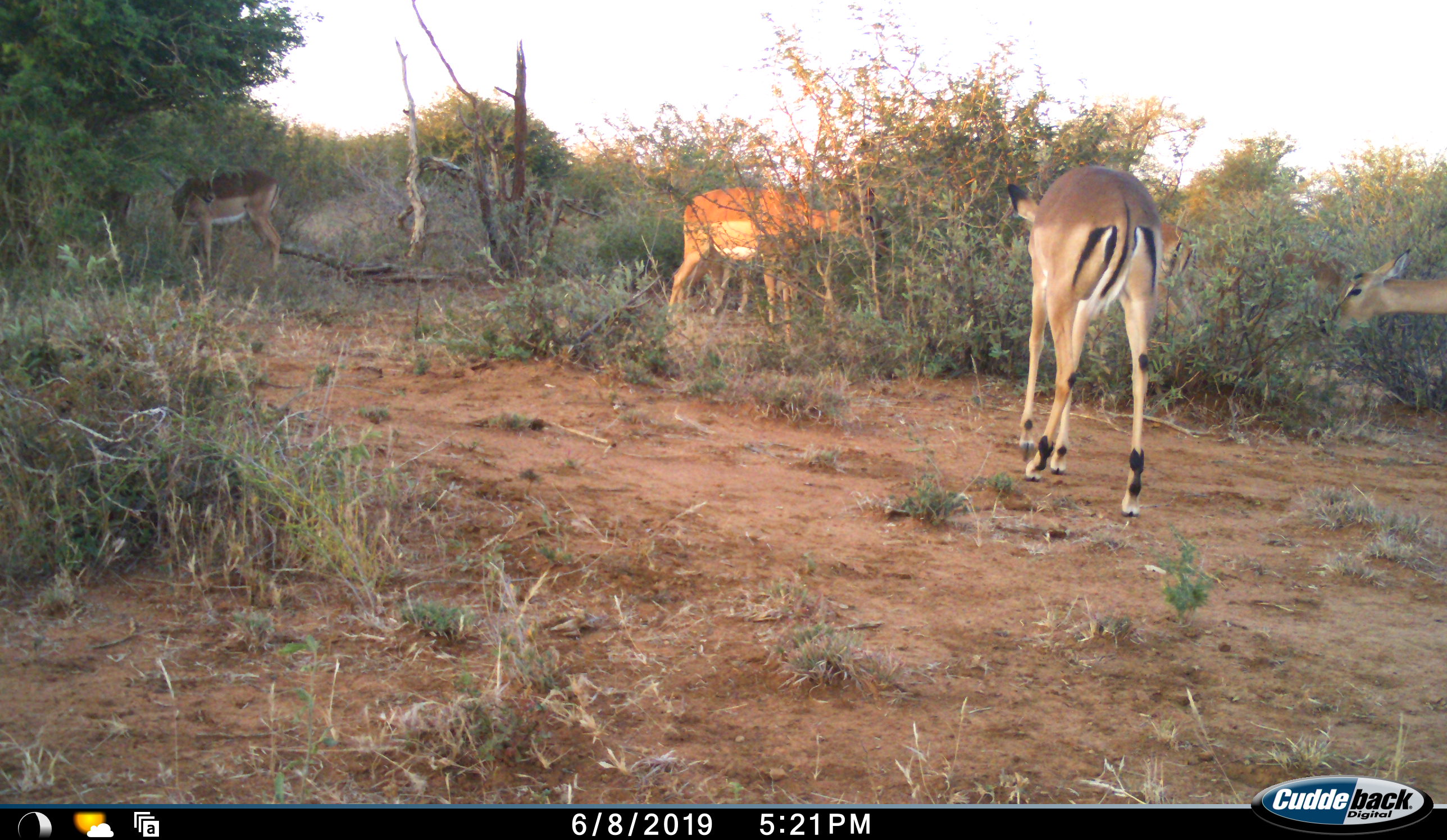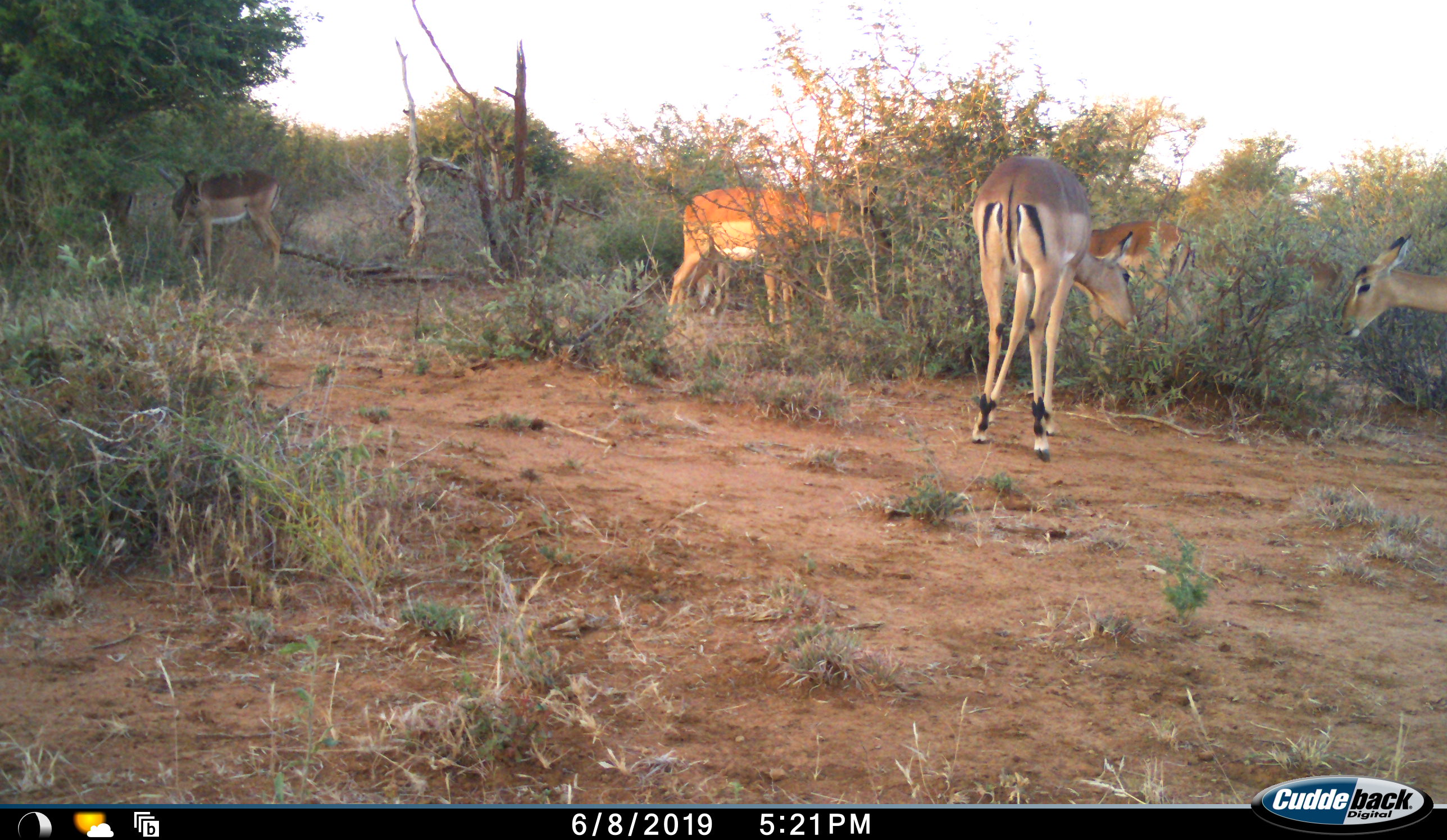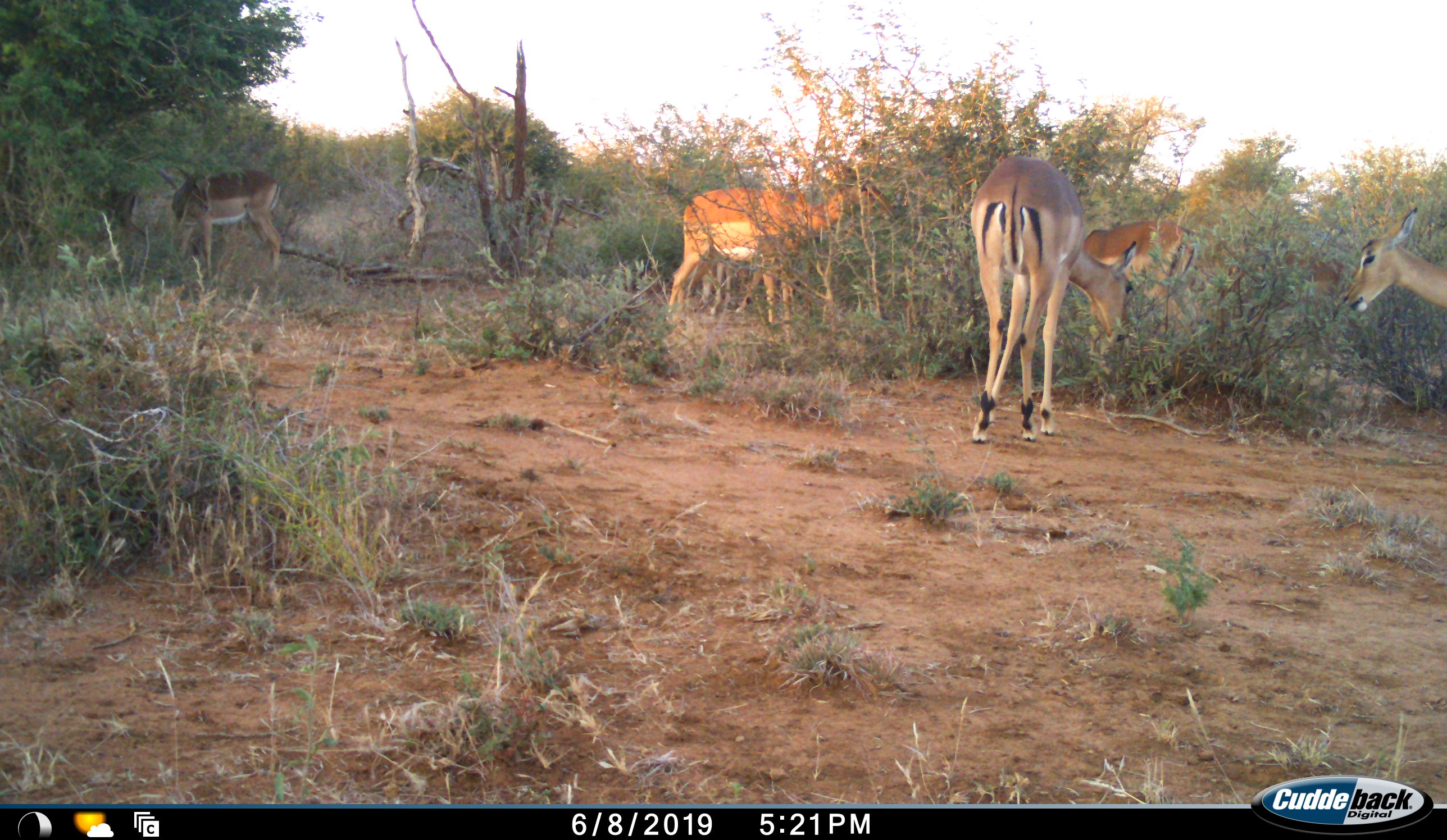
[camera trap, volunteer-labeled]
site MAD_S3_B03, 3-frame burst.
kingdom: Animalia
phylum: Chordata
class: Mammalia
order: Artiodactyla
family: Bovidae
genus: Aepyceros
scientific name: Aepyceros melampus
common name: impala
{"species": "impala (Aepyceros melampus)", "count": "6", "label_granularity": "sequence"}